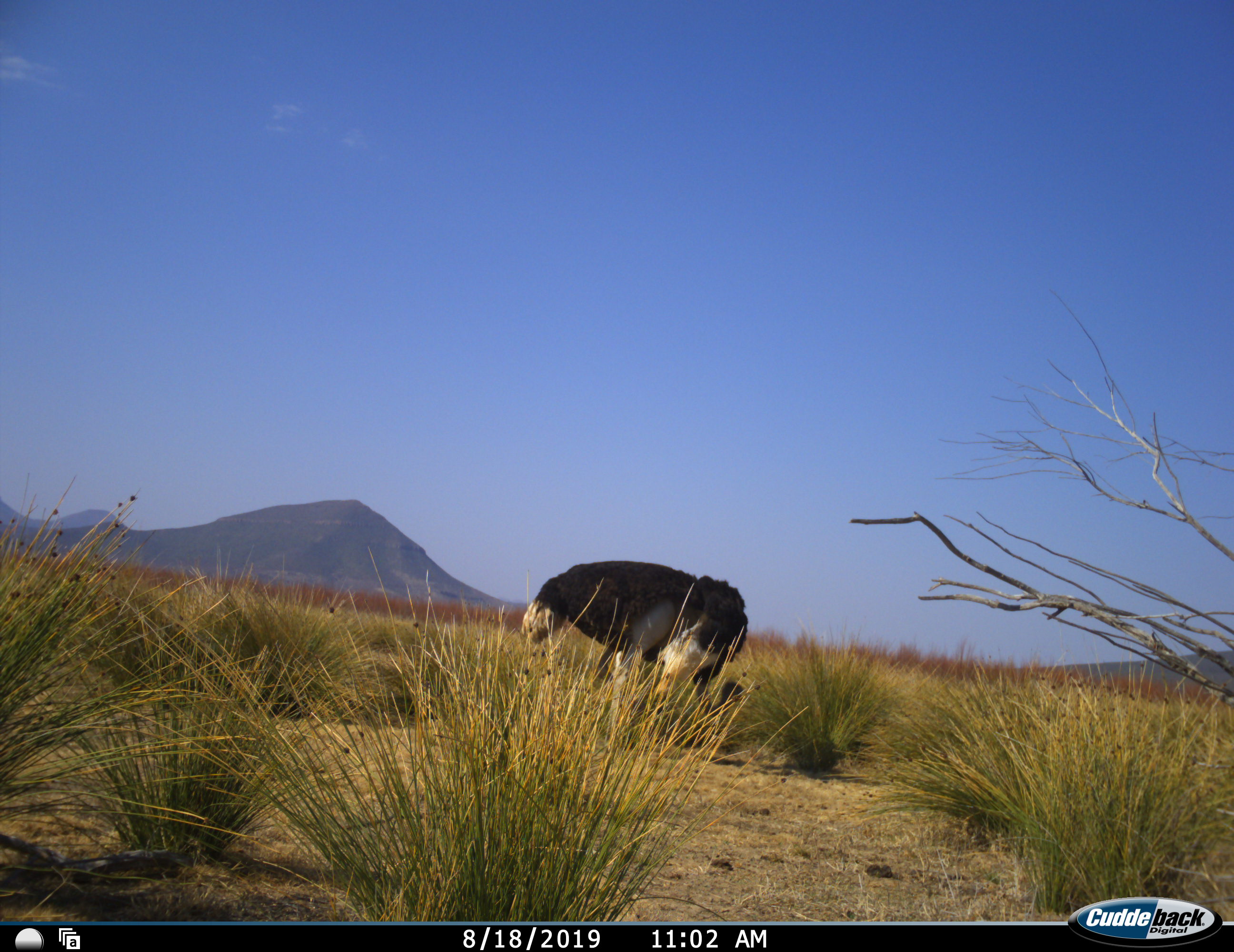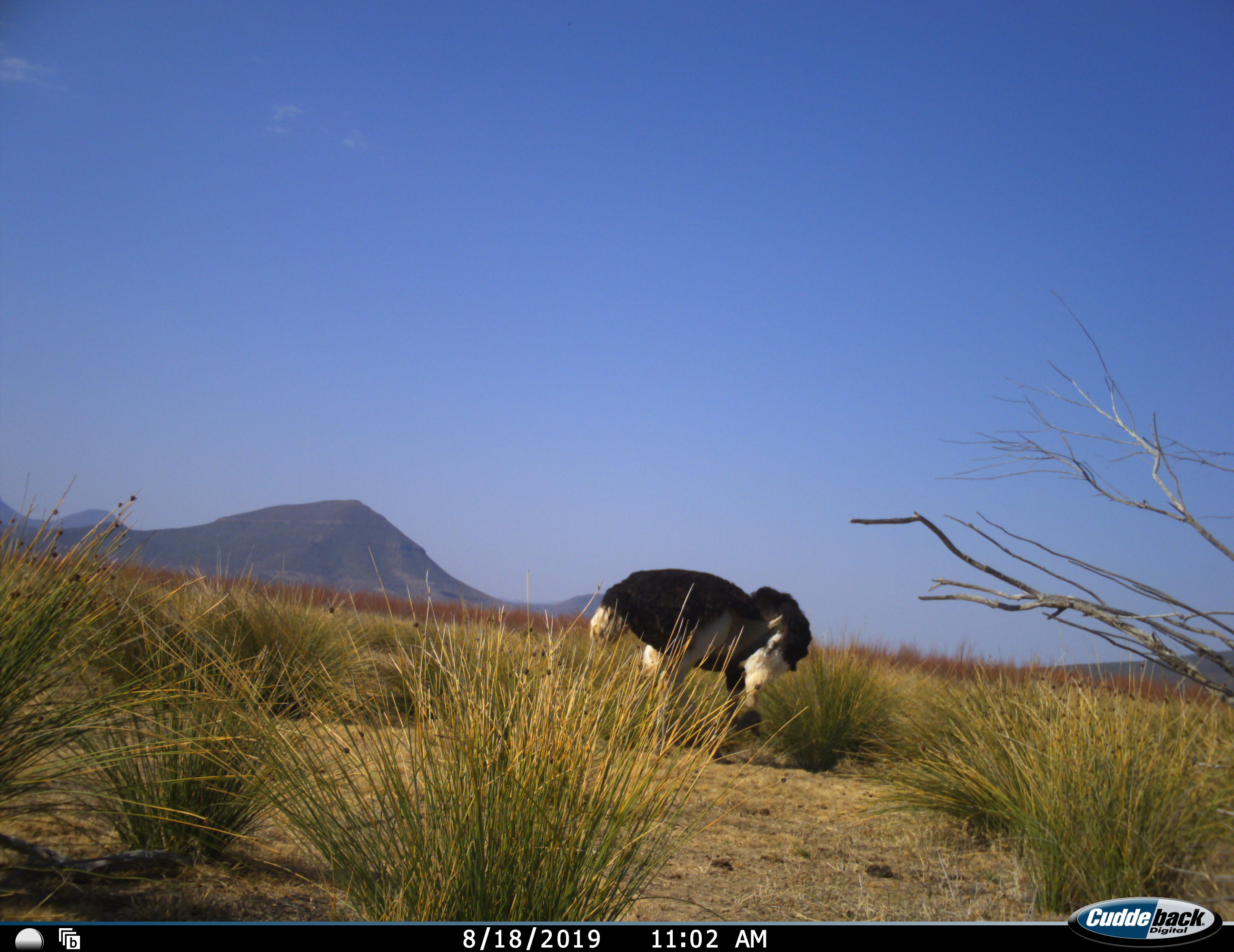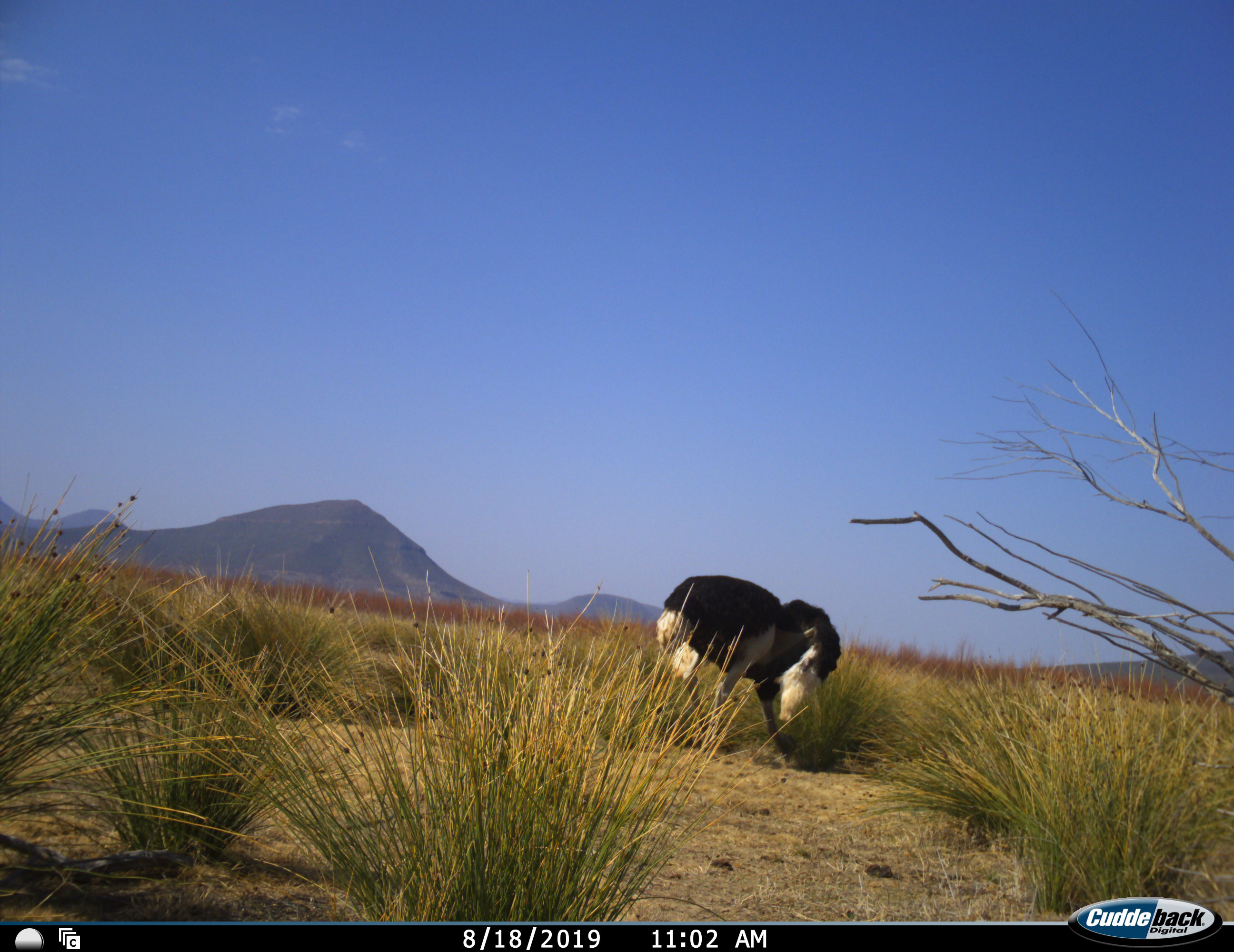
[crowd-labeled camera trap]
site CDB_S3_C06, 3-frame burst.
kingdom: Animalia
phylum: Chordata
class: Aves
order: Struthioniformes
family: Struthionidae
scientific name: Struthionidae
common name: ostrich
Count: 1.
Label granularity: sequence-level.